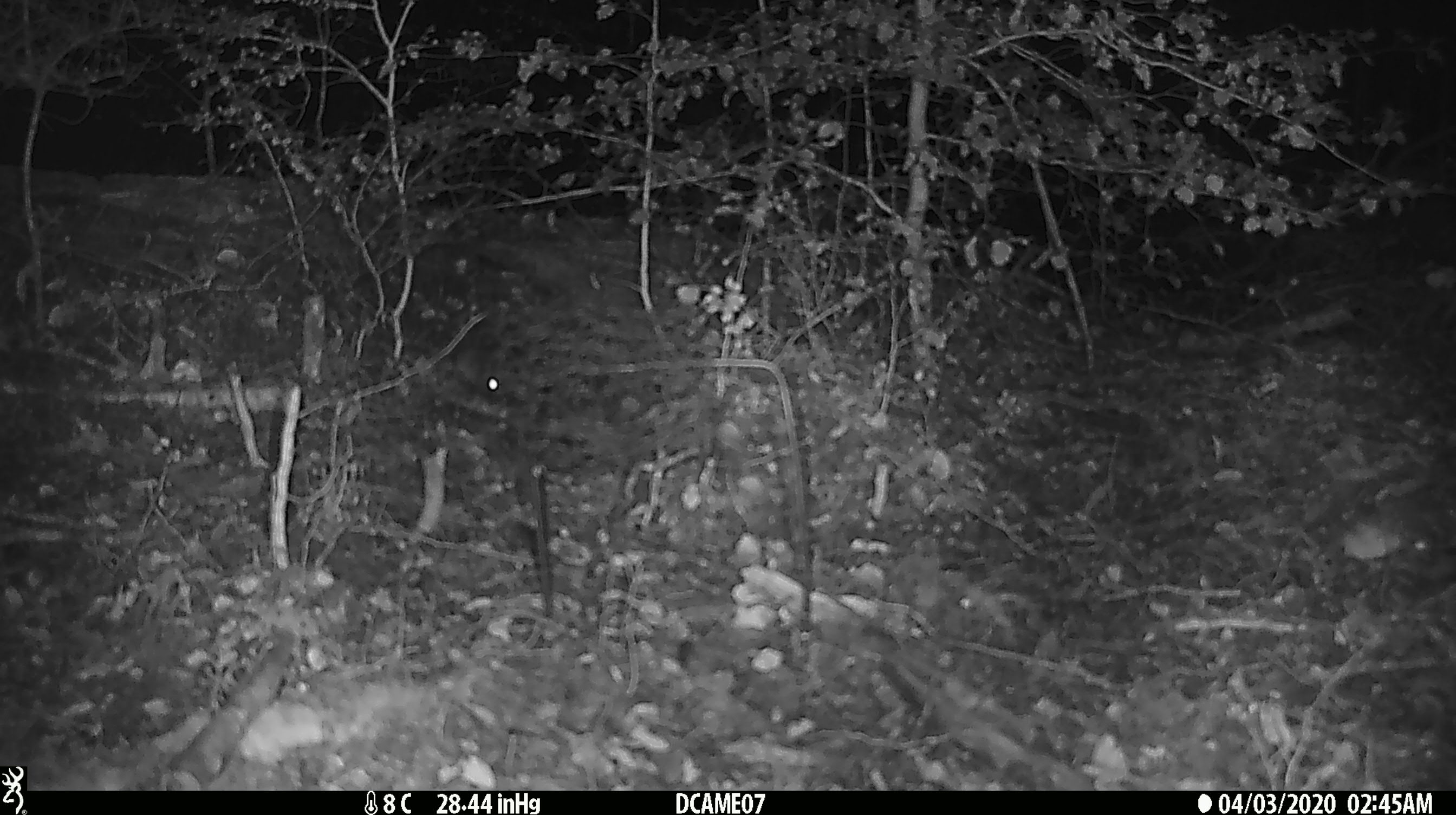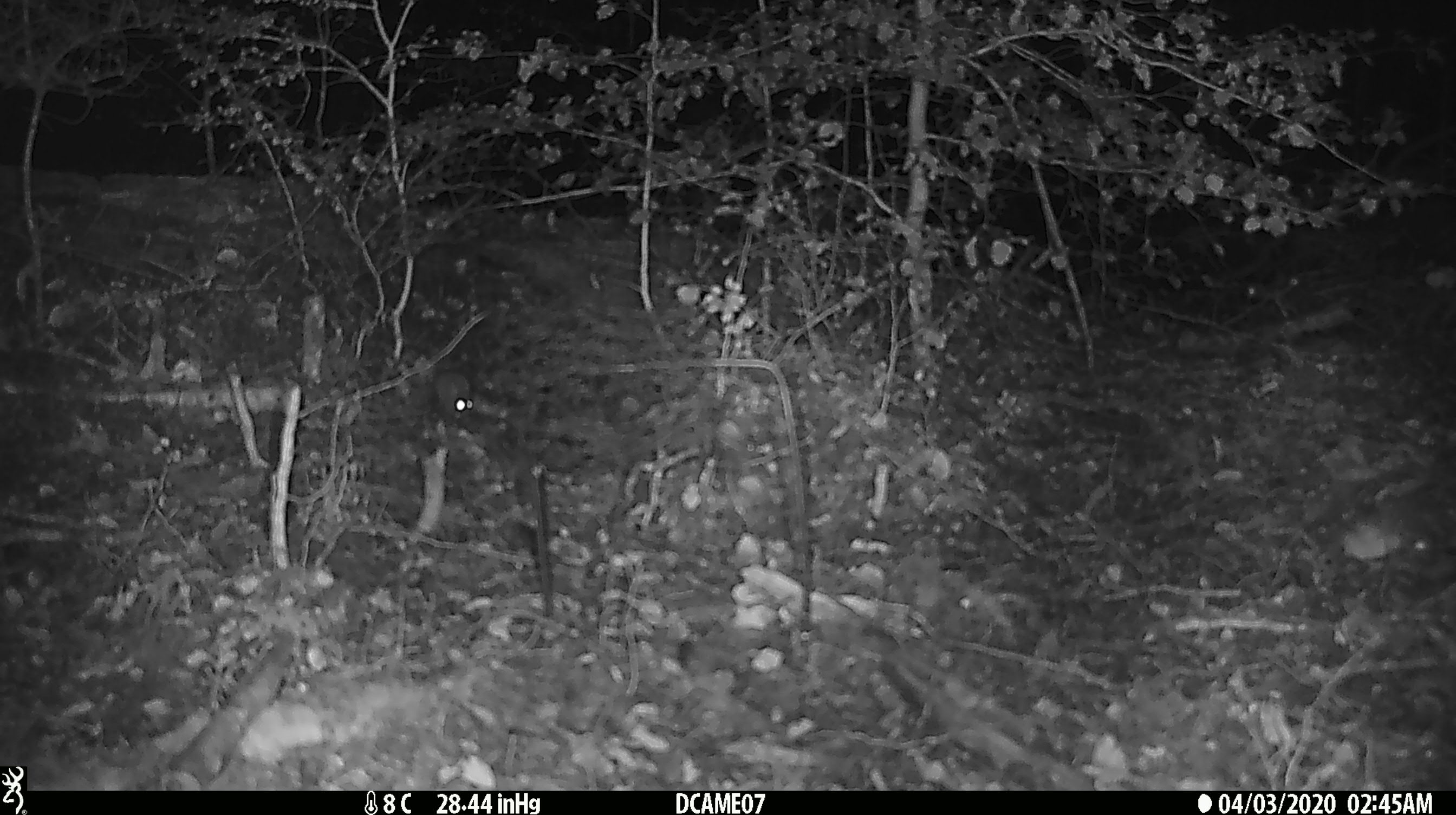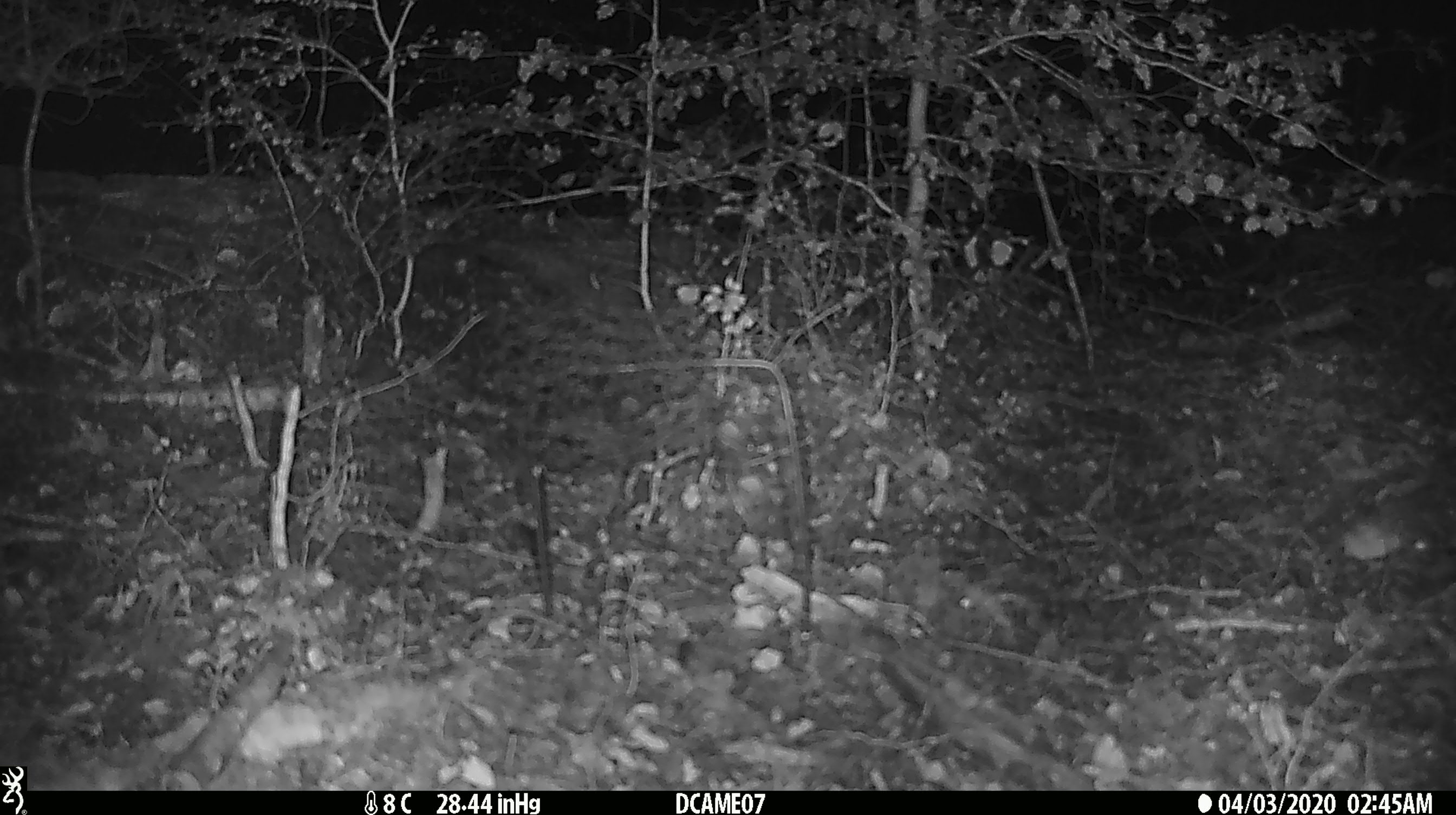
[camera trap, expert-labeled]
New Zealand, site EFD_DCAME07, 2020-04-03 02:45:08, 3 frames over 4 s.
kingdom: Animalia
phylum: Chordata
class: Mammalia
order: Rodentia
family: Muridae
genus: Mus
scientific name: Mus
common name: mouse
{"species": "mouse (Mus)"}